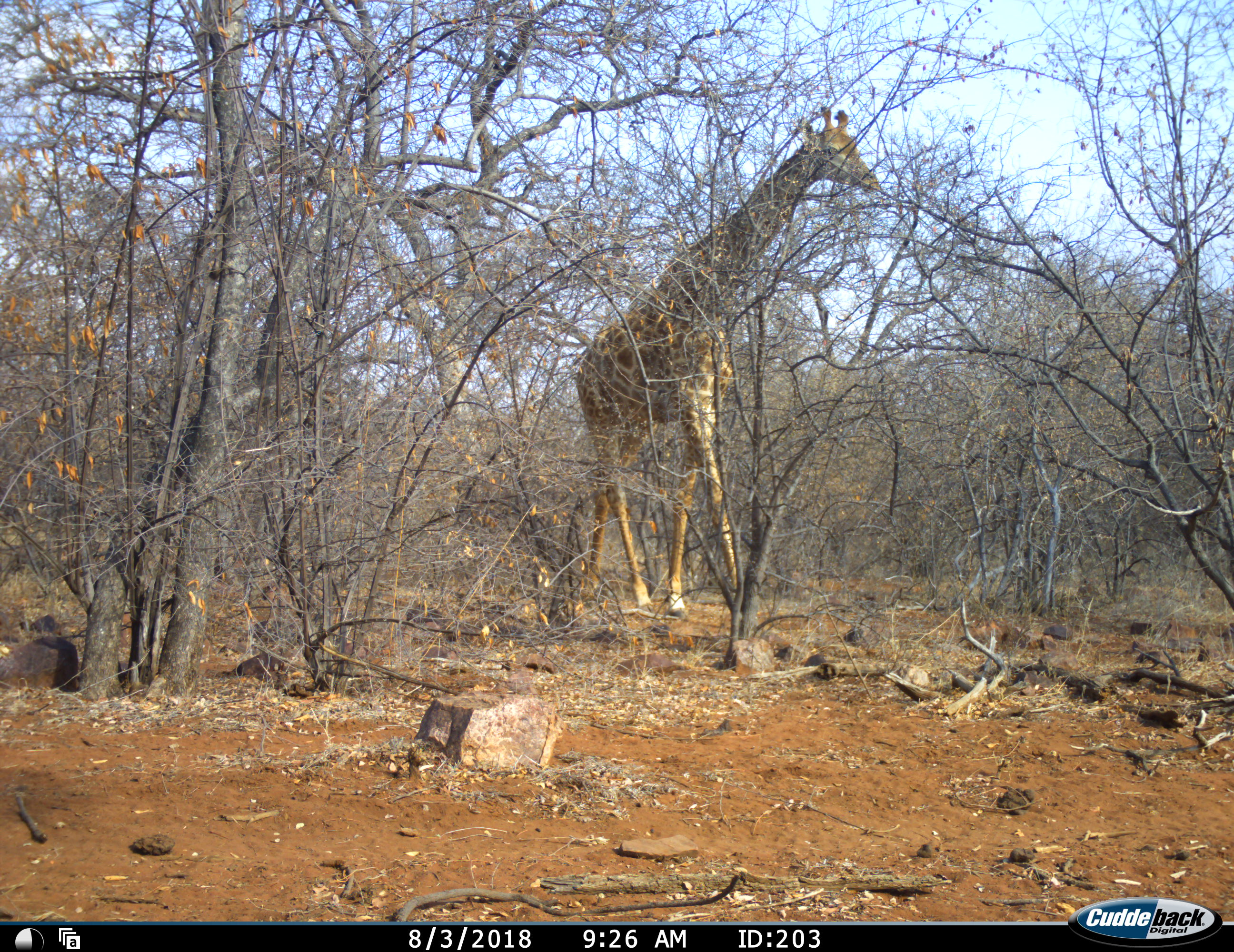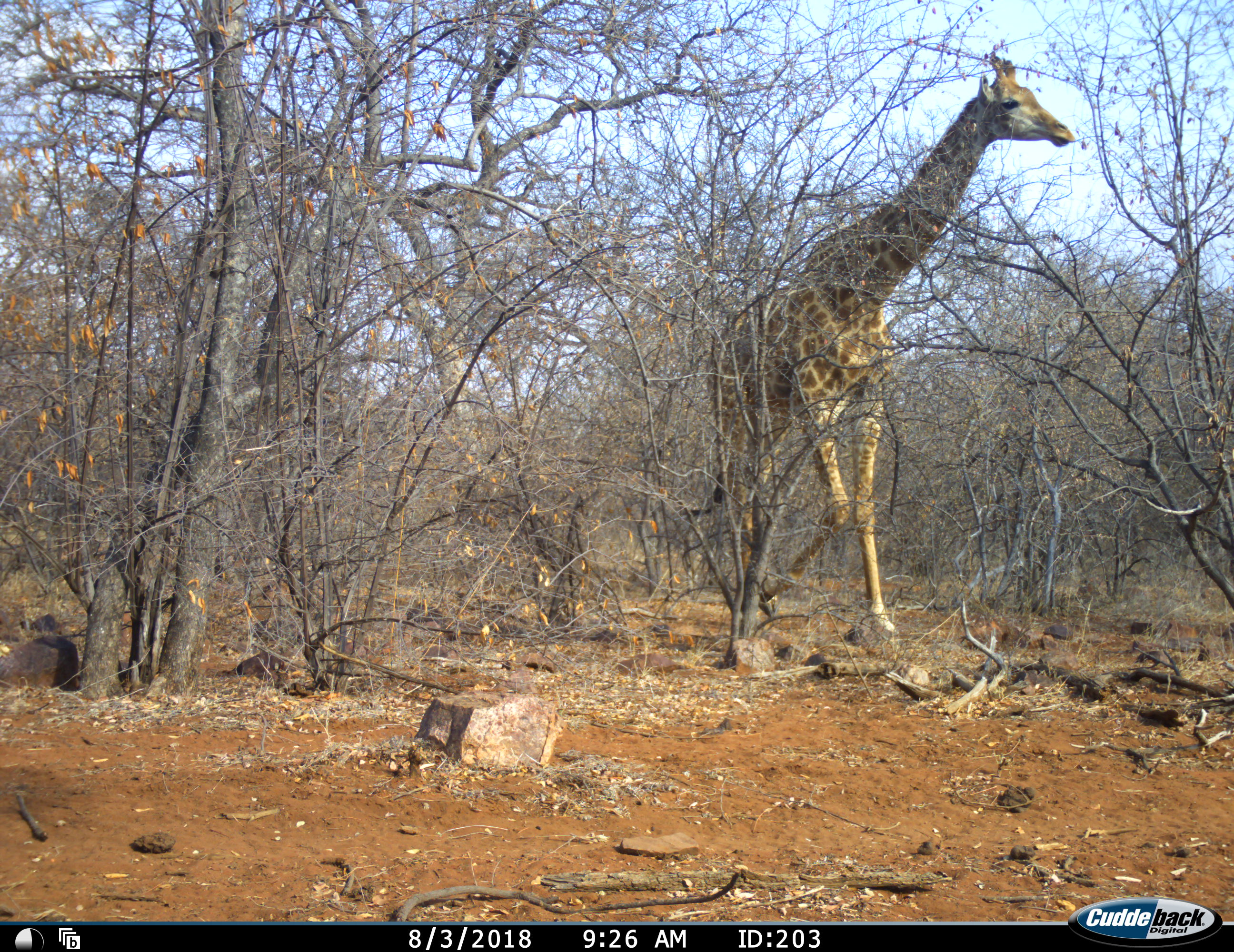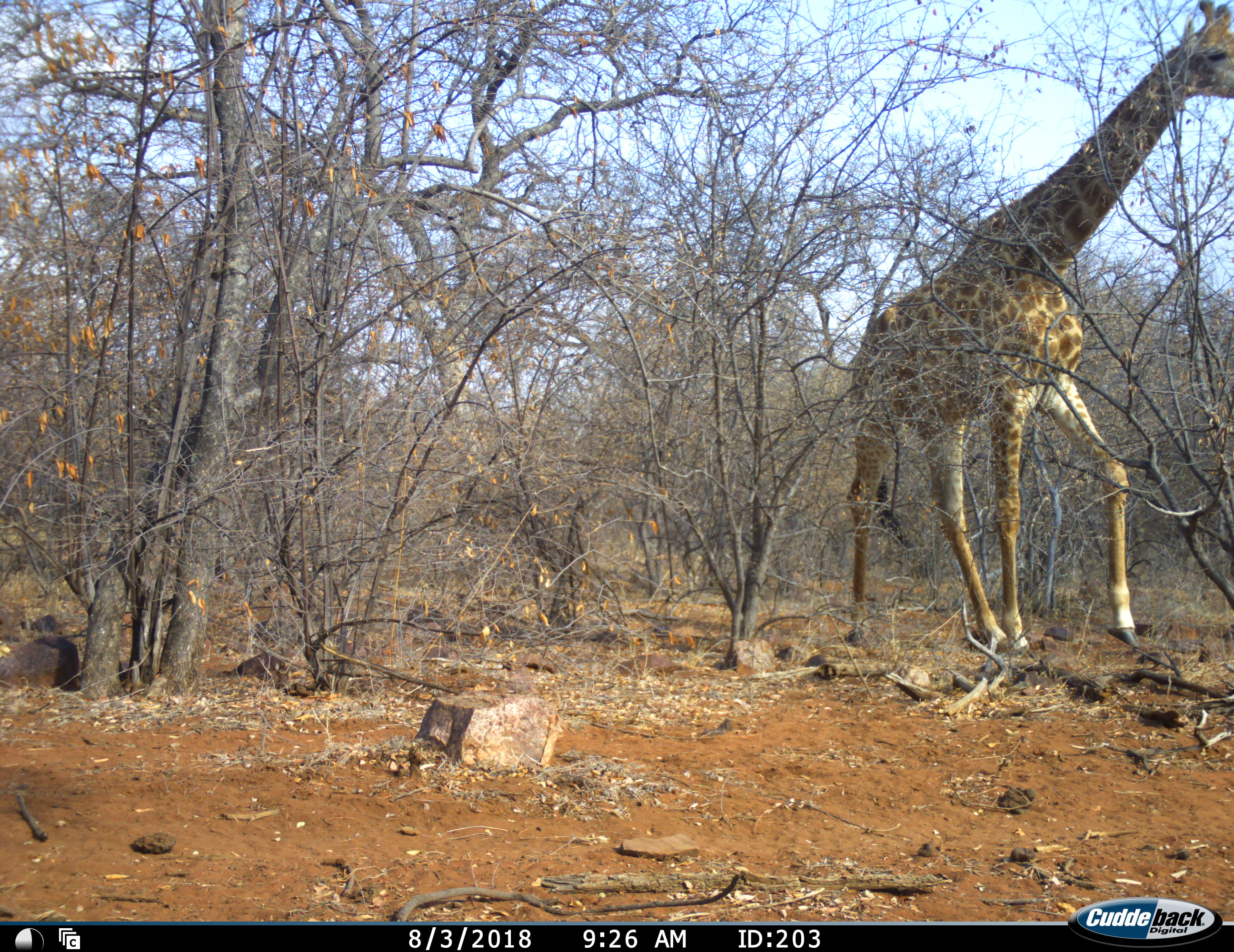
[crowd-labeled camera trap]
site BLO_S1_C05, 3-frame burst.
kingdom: Animalia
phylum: Chordata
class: Mammalia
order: Artiodactyla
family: Giraffidae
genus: Giraffa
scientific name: Giraffa camelopardalis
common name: giraffe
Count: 1.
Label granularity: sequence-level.